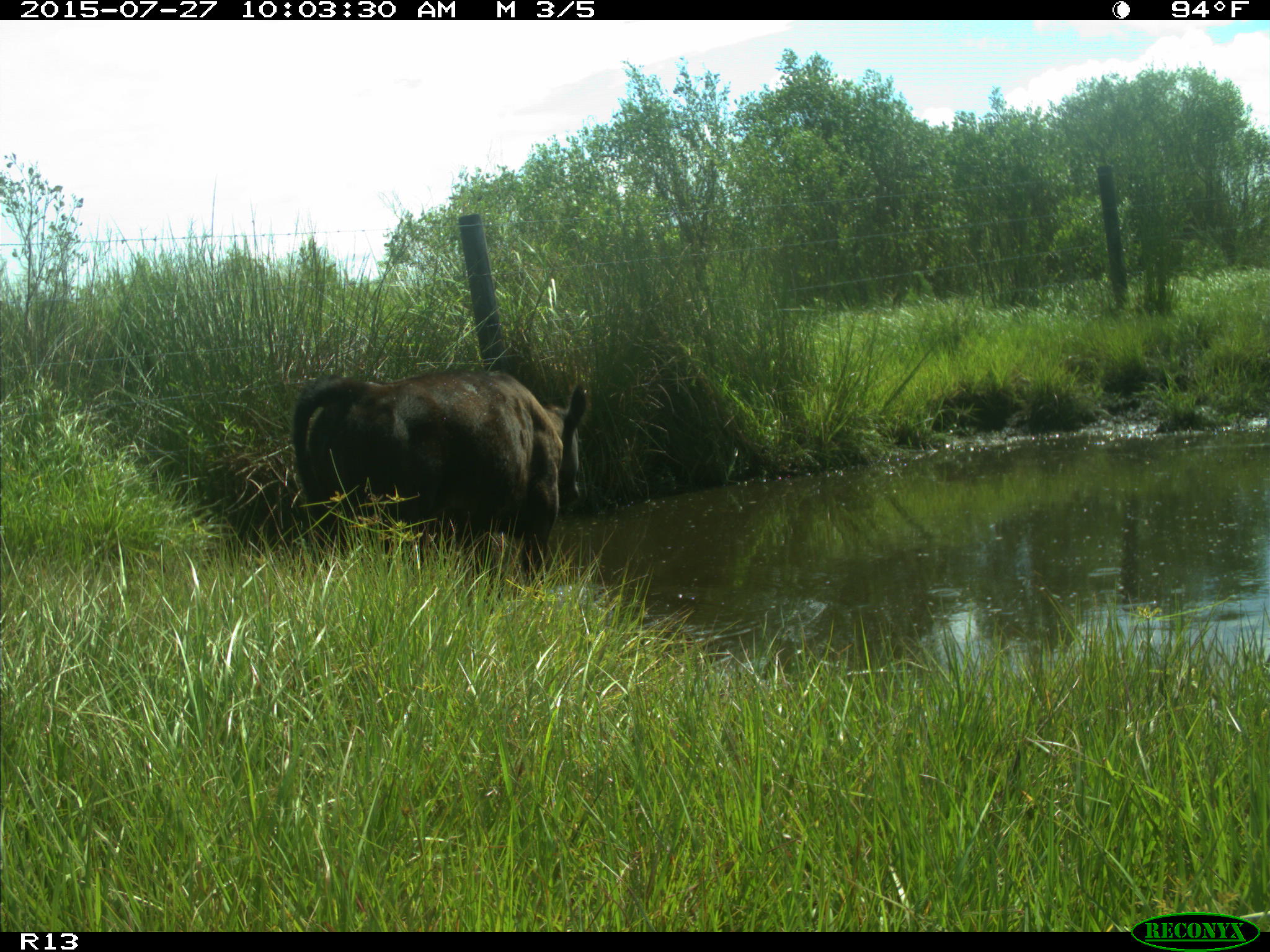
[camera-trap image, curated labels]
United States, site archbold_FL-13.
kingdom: Animalia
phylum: Chordata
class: Mammalia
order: Artiodactyla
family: Bovidae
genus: Bos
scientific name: Bos taurus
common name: domestic cow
Bos taurus (domestic cow).